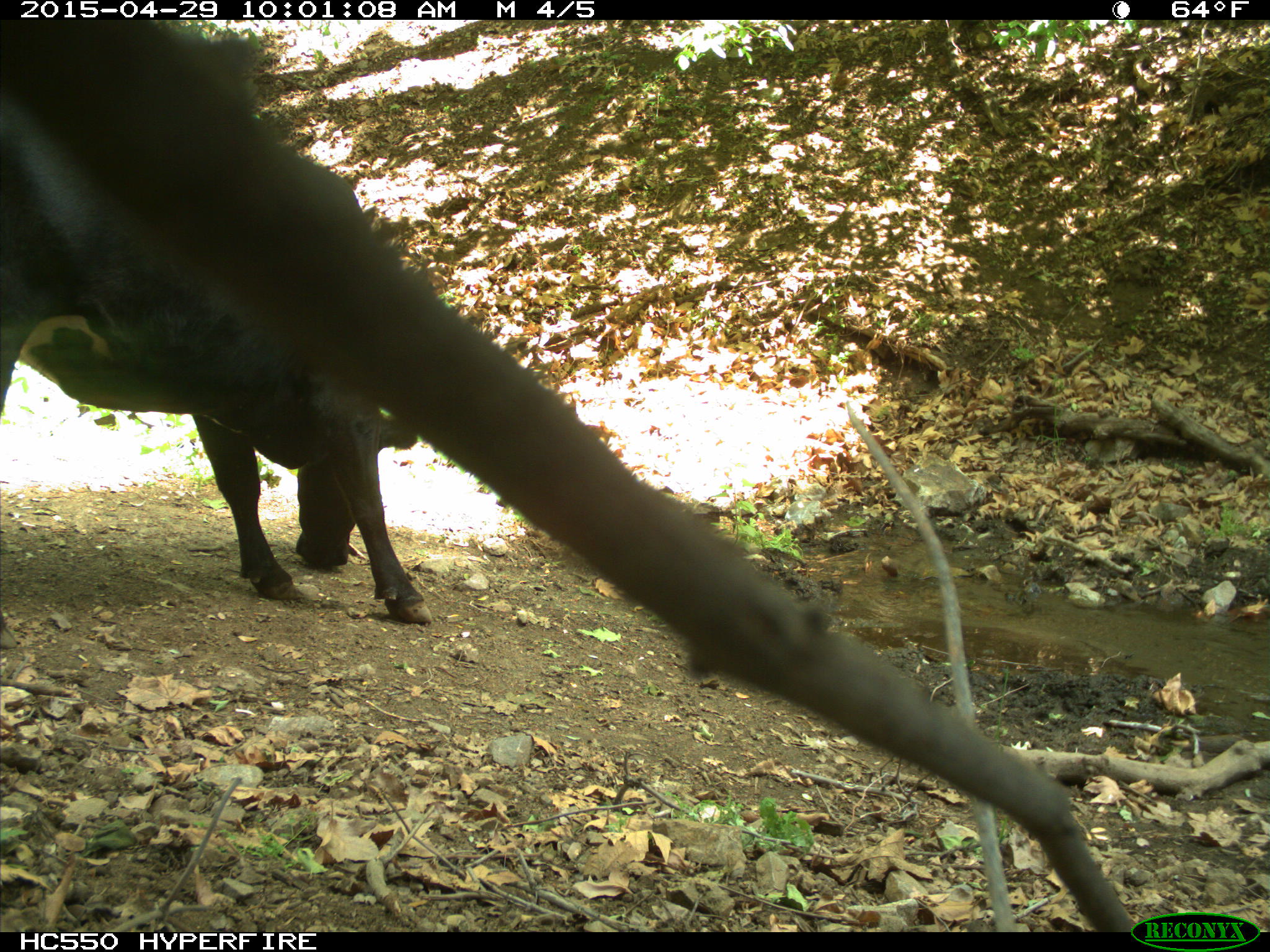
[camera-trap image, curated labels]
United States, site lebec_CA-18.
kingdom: Animalia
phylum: Chordata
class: Mammalia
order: Artiodactyla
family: Bovidae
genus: Bos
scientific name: Bos taurus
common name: domestic cow